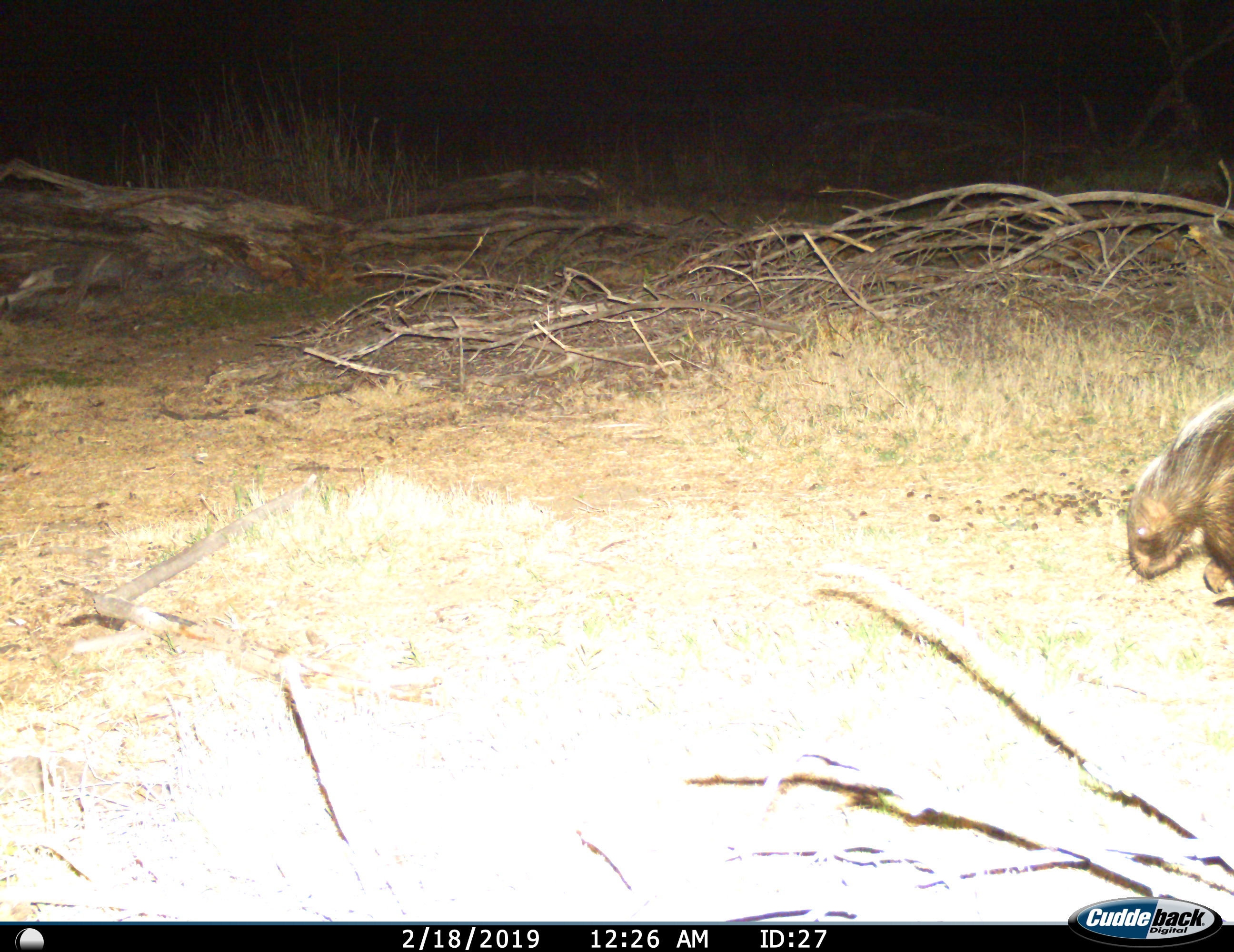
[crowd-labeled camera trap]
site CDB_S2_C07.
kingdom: Animalia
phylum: Chordata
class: Mammalia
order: Rodentia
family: Hystricidae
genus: Hystrix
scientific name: Hystrix cristata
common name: crested porcupine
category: porcupine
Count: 1.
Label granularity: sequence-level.